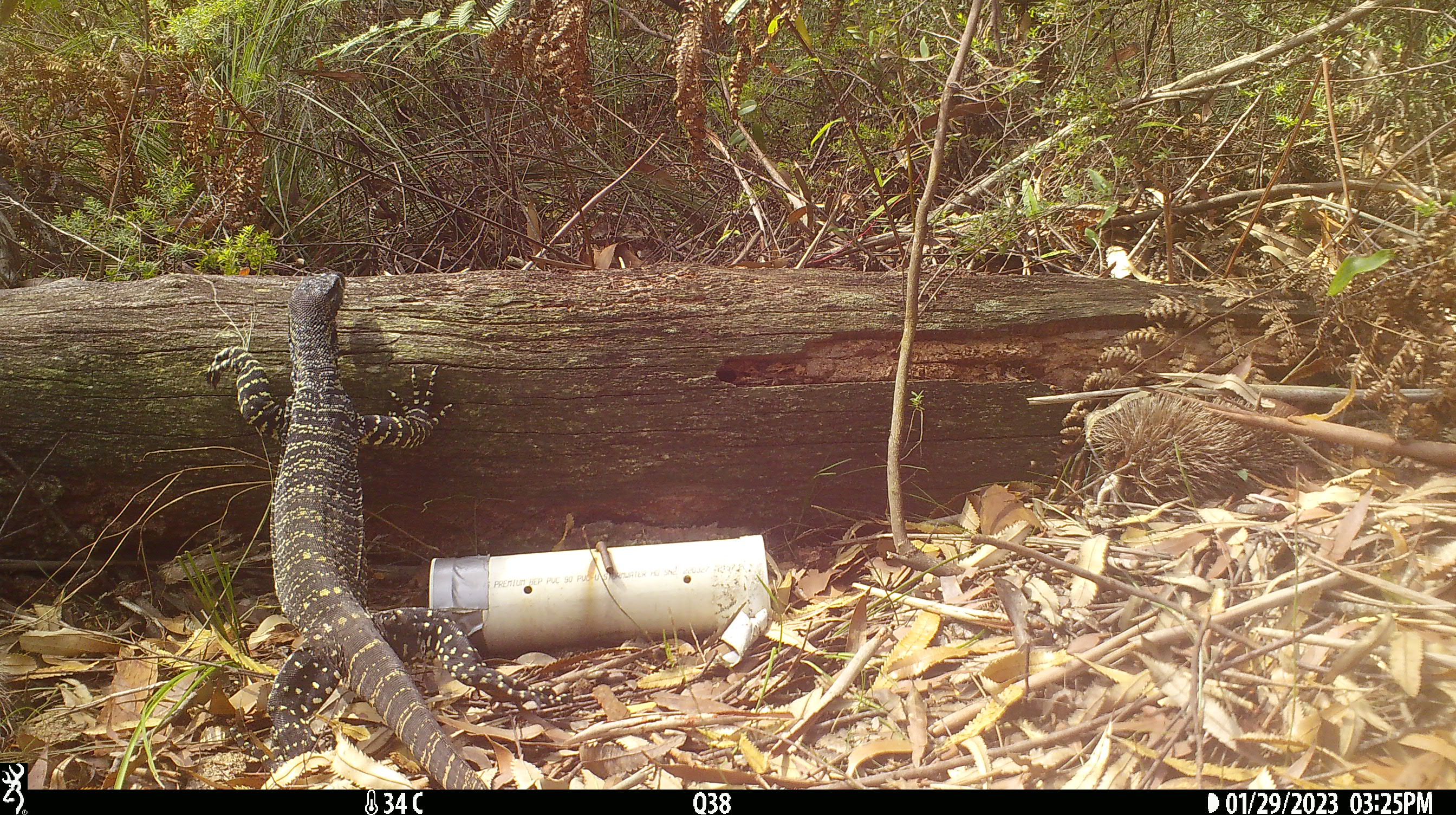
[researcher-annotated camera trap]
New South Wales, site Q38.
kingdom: Animalia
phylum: Chordata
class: Reptilia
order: Squamata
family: Varanidae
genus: Varanus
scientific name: Varanus varius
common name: lace monitor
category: goanna